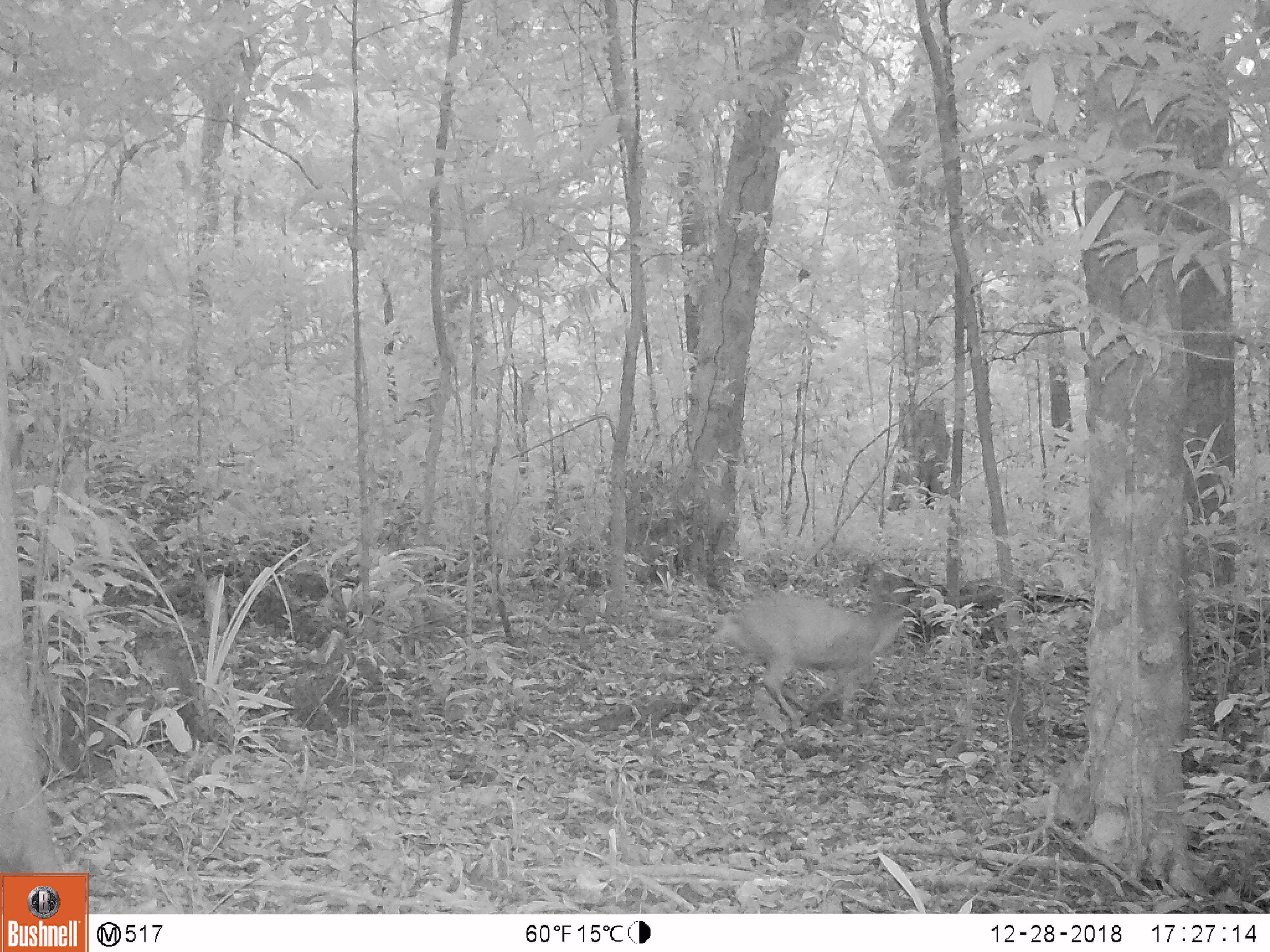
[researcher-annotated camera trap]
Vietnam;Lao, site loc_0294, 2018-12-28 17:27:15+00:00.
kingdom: Animalia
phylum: Chordata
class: Mammalia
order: Artiodactyla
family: Cervidae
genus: Muntiacus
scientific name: Muntiacus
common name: muntjacs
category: unidentified muntjac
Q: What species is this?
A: Unidentified muntjac (muntjacs) (Muntiacus).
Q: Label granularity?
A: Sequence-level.